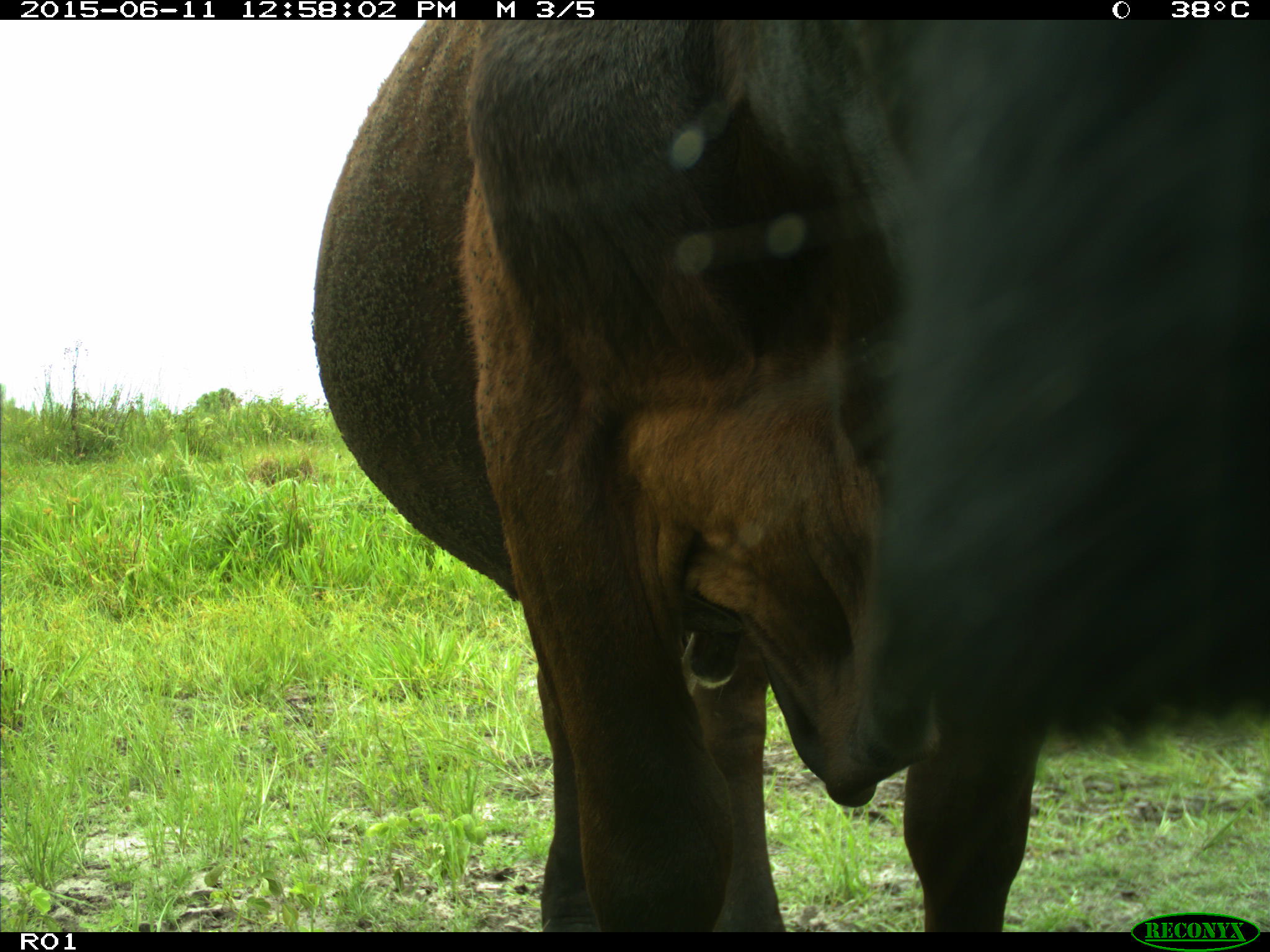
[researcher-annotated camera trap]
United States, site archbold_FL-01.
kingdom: Animalia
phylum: Chordata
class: Mammalia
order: Artiodactyla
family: Bovidae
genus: Bos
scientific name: Bos taurus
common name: domestic cow